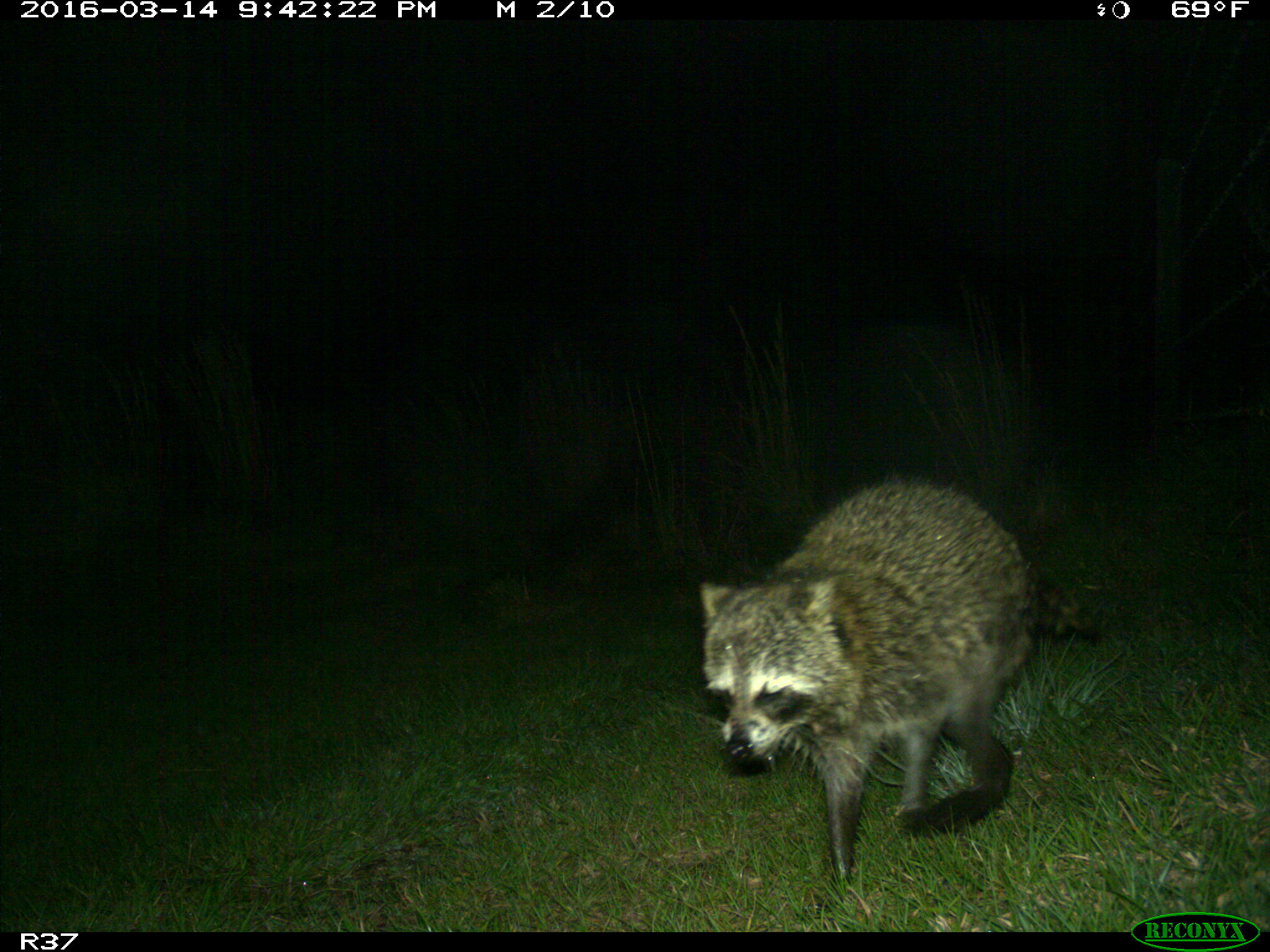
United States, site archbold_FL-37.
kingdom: Animalia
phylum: Chordata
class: Mammalia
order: Carnivora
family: Procyonidae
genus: Procyon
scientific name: Procyon lotor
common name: common raccoon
Procyon lotor (common raccoon).